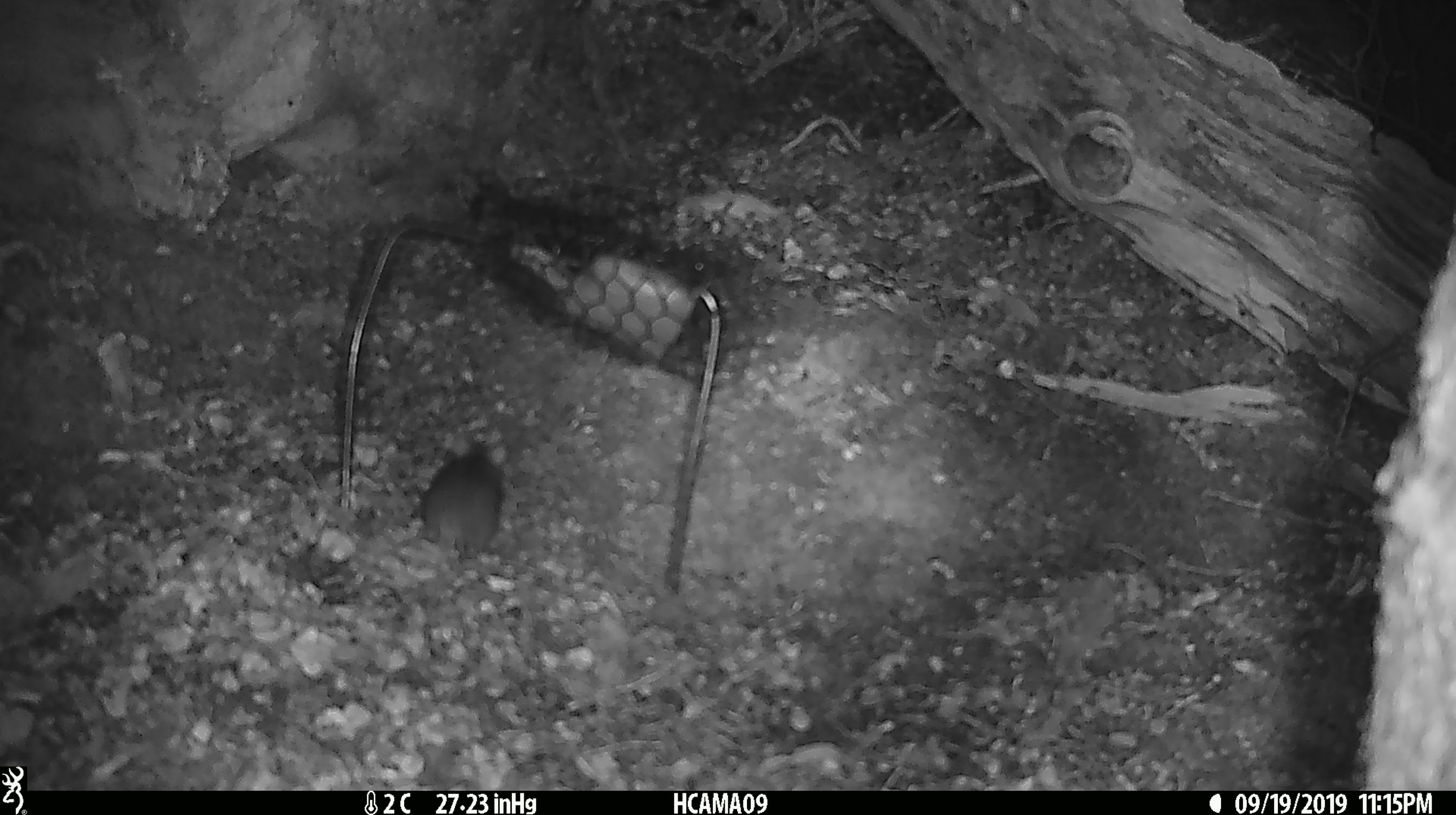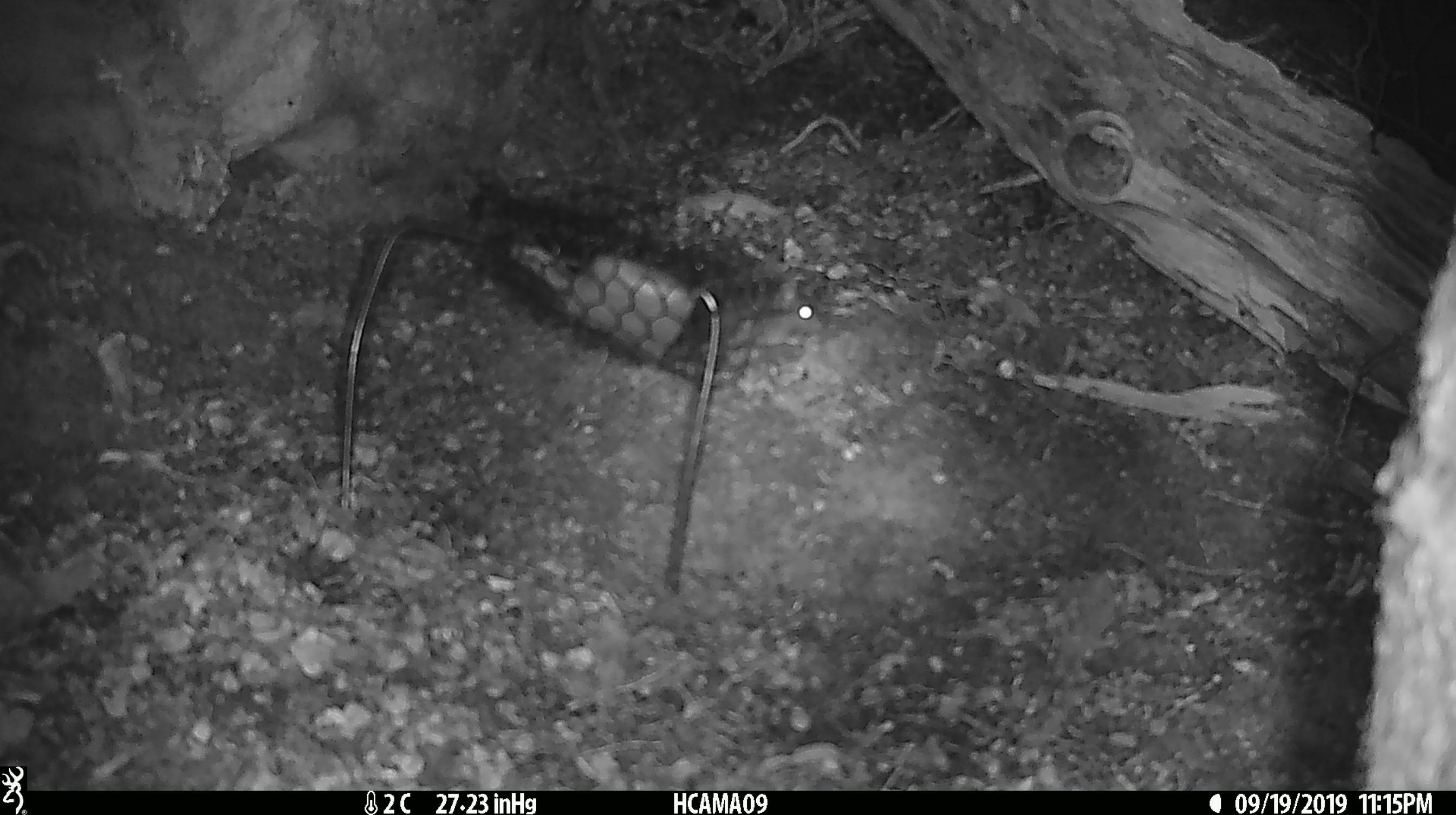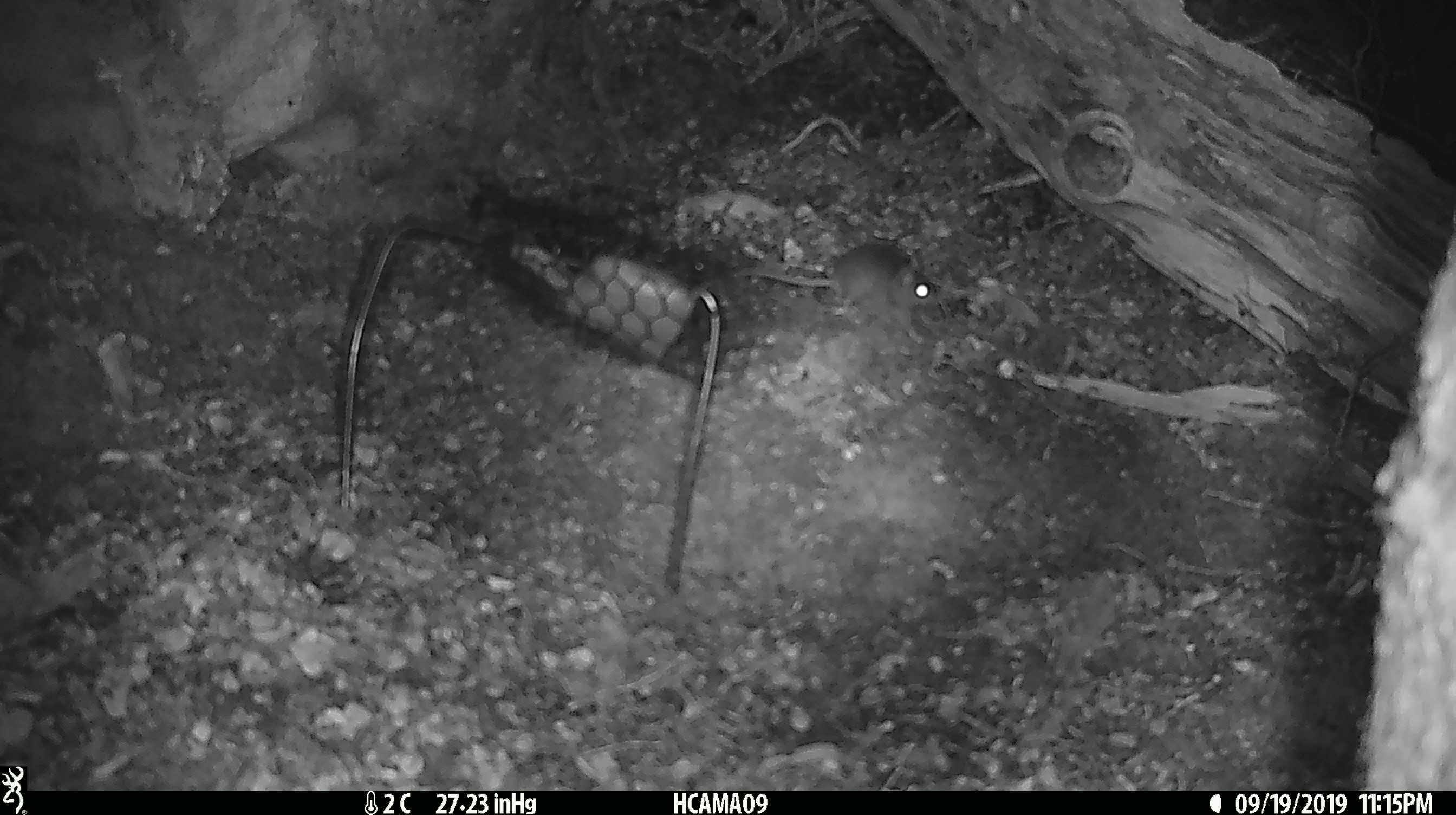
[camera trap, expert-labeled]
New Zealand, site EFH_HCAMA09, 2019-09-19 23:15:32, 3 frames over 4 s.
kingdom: Animalia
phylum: Chordata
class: Mammalia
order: Rodentia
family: Muridae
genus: Mus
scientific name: Mus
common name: mouse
Mouse (Mus).